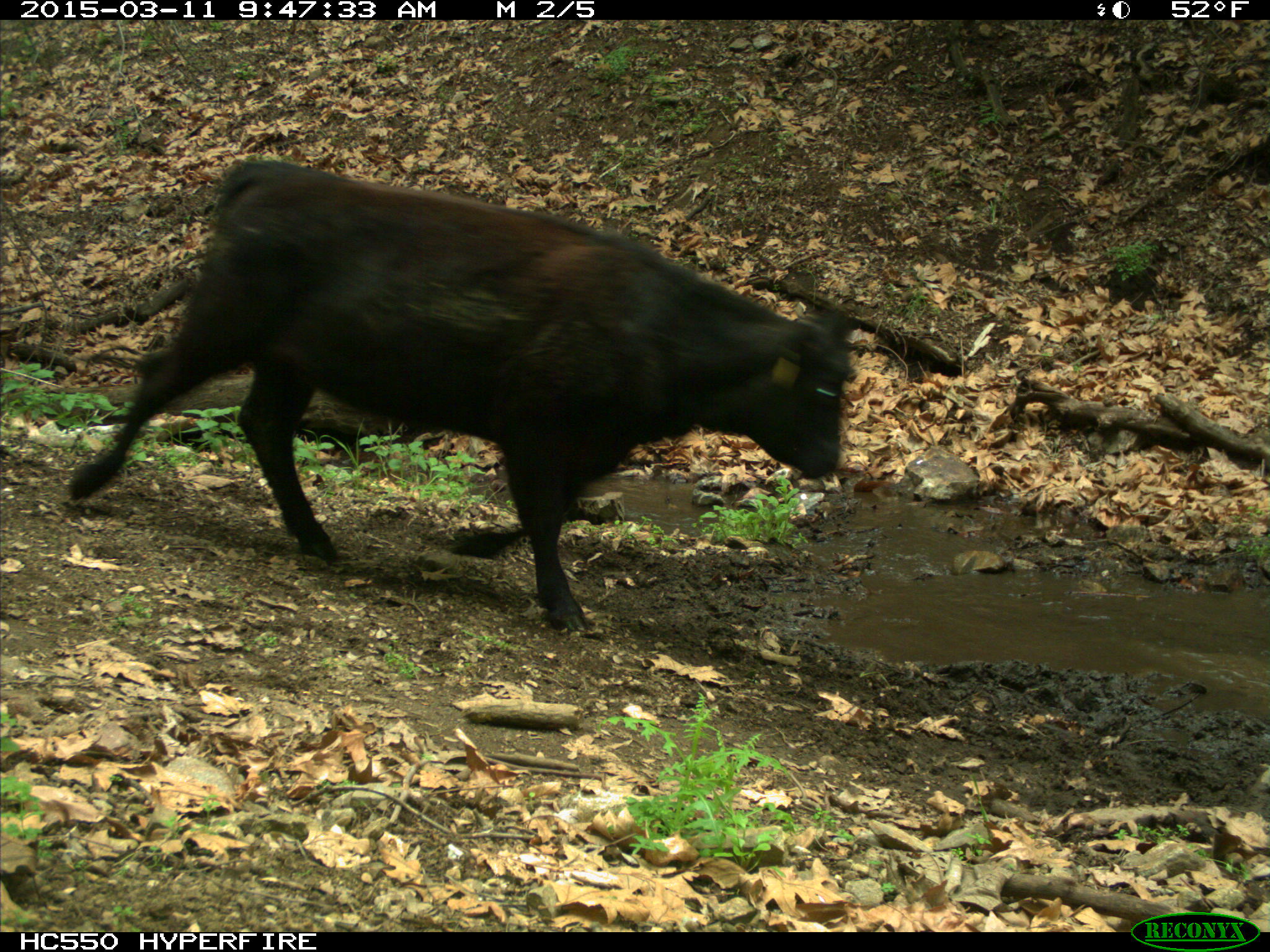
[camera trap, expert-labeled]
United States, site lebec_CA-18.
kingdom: Animalia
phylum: Chordata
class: Mammalia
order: Artiodactyla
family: Bovidae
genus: Bos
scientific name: Bos taurus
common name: domestic cow